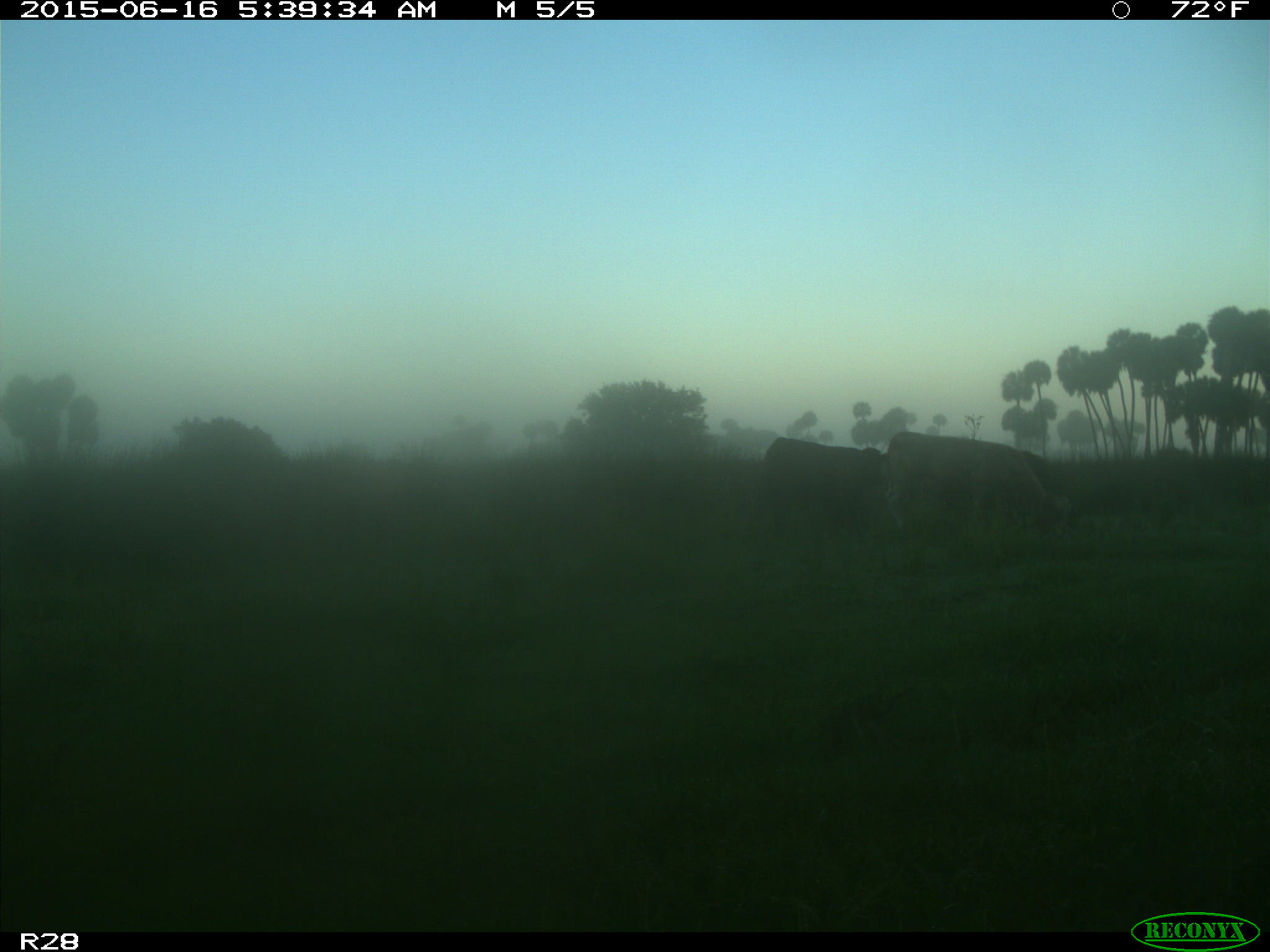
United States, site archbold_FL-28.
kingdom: Animalia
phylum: Chordata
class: Mammalia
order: Artiodactyla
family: Bovidae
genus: Bos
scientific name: Bos taurus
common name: domestic cow